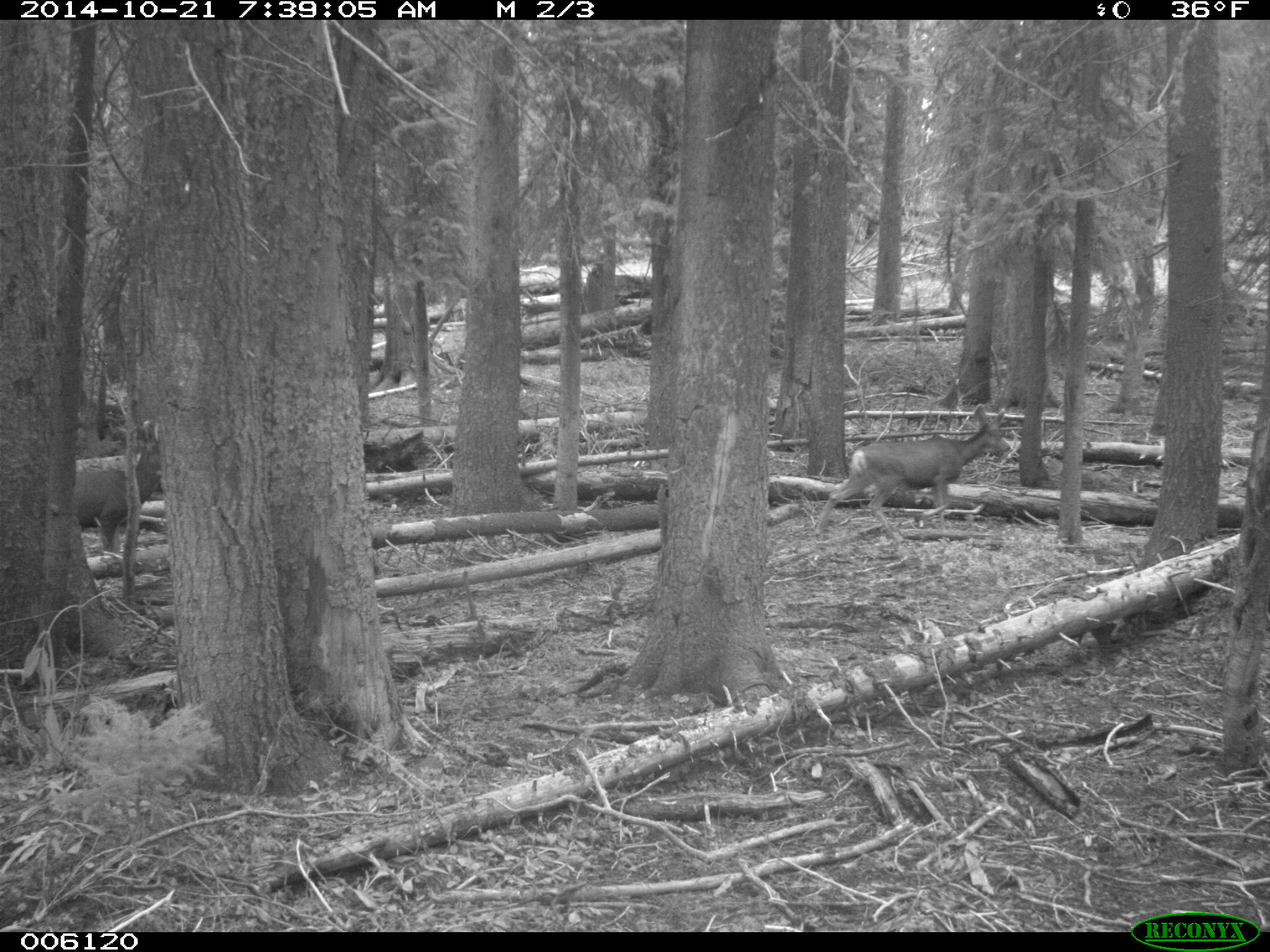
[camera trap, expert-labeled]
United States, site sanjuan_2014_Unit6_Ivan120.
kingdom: Animalia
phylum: Chordata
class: Mammalia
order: Artiodactyla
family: Cervidae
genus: Odocoileus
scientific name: Odocoileus hemionus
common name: mule deer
Odocoileus hemionus (mule deer).